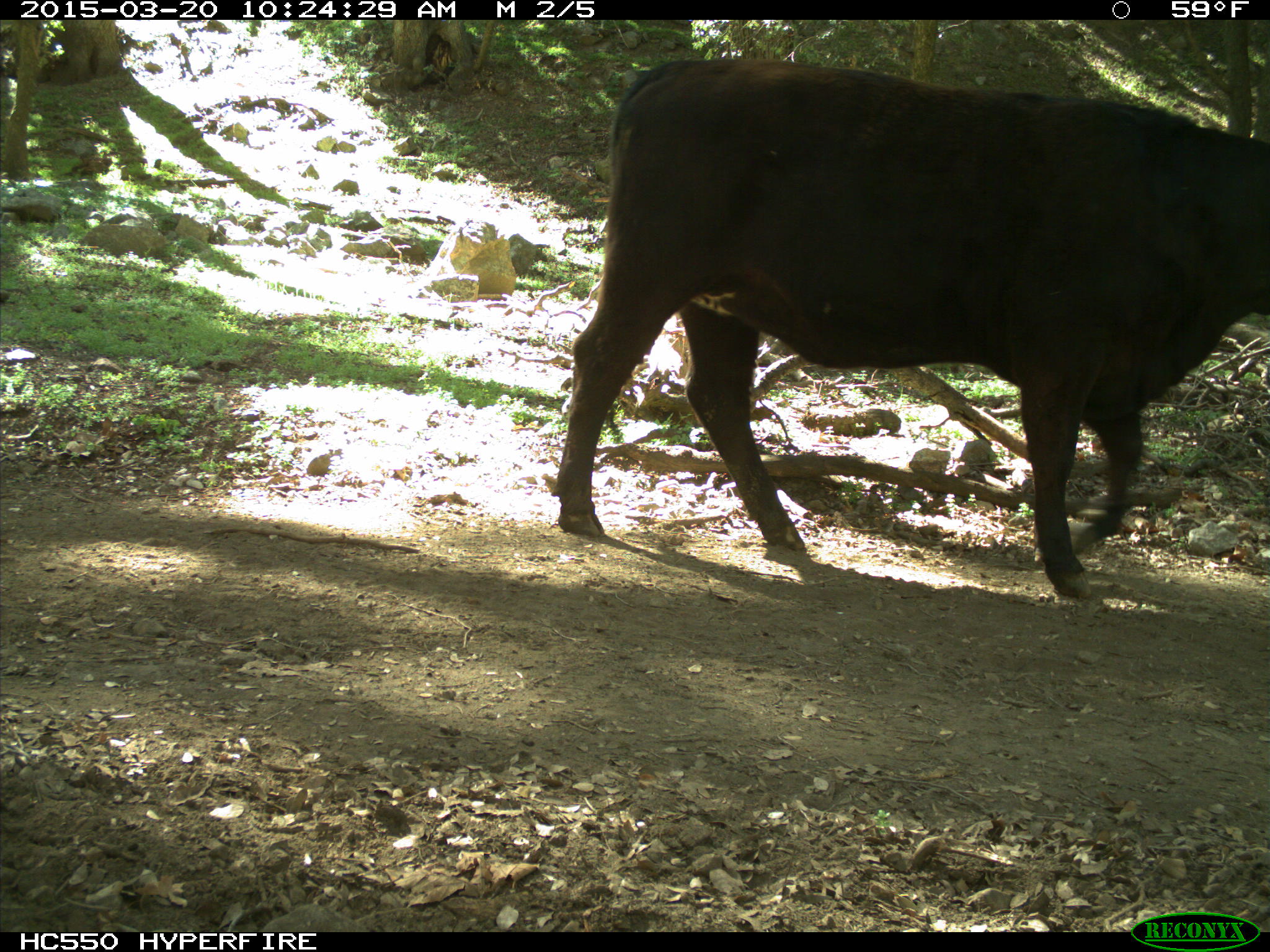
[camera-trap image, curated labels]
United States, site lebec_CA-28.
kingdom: Animalia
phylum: Chordata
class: Mammalia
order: Artiodactyla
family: Bovidae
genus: Bos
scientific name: Bos taurus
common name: domestic cow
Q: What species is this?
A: Bos taurus (domestic cow).